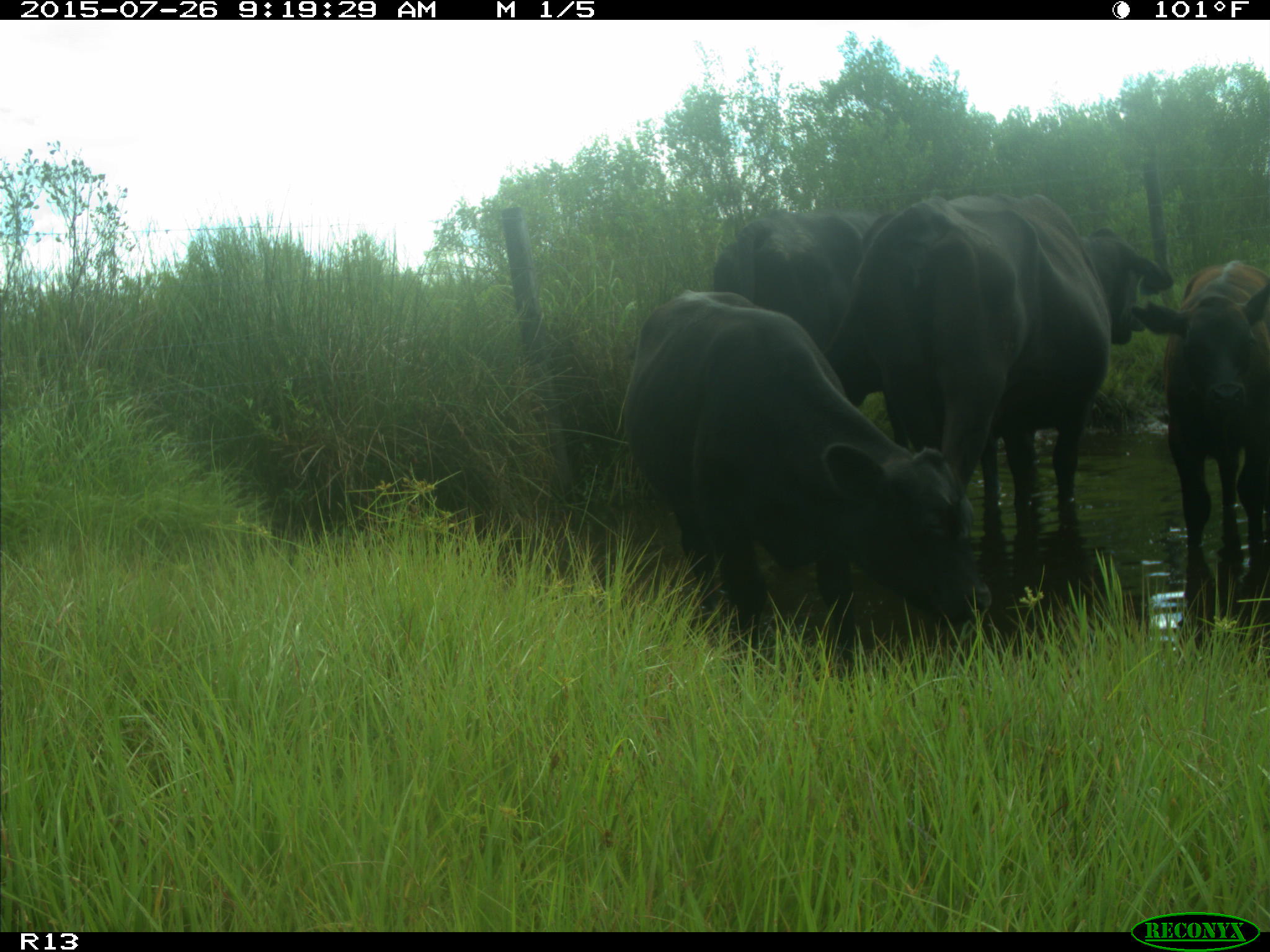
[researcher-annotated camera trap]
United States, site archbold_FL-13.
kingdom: Animalia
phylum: Chordata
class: Mammalia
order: Artiodactyla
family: Bovidae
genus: Bos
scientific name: Bos taurus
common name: domestic cow